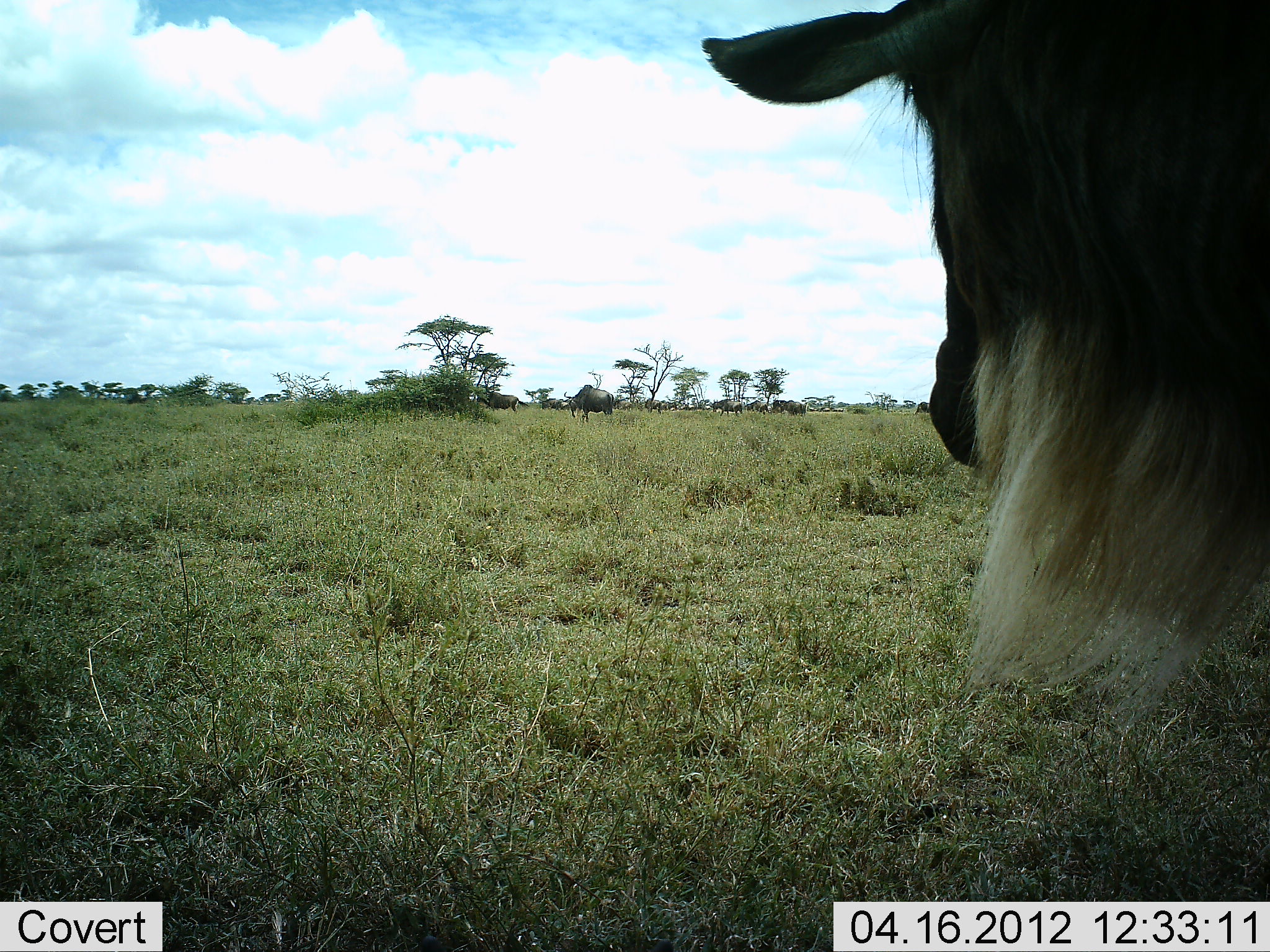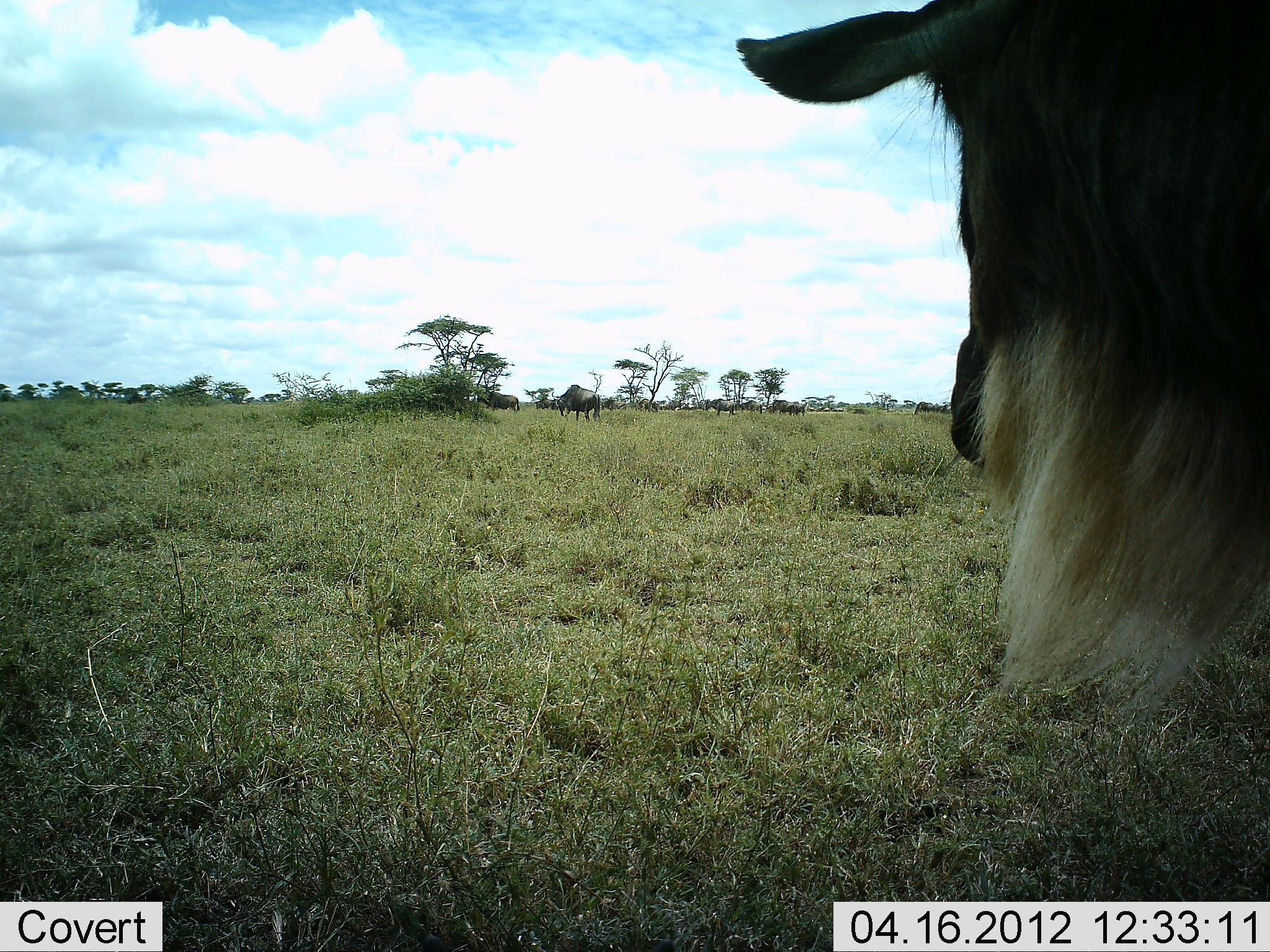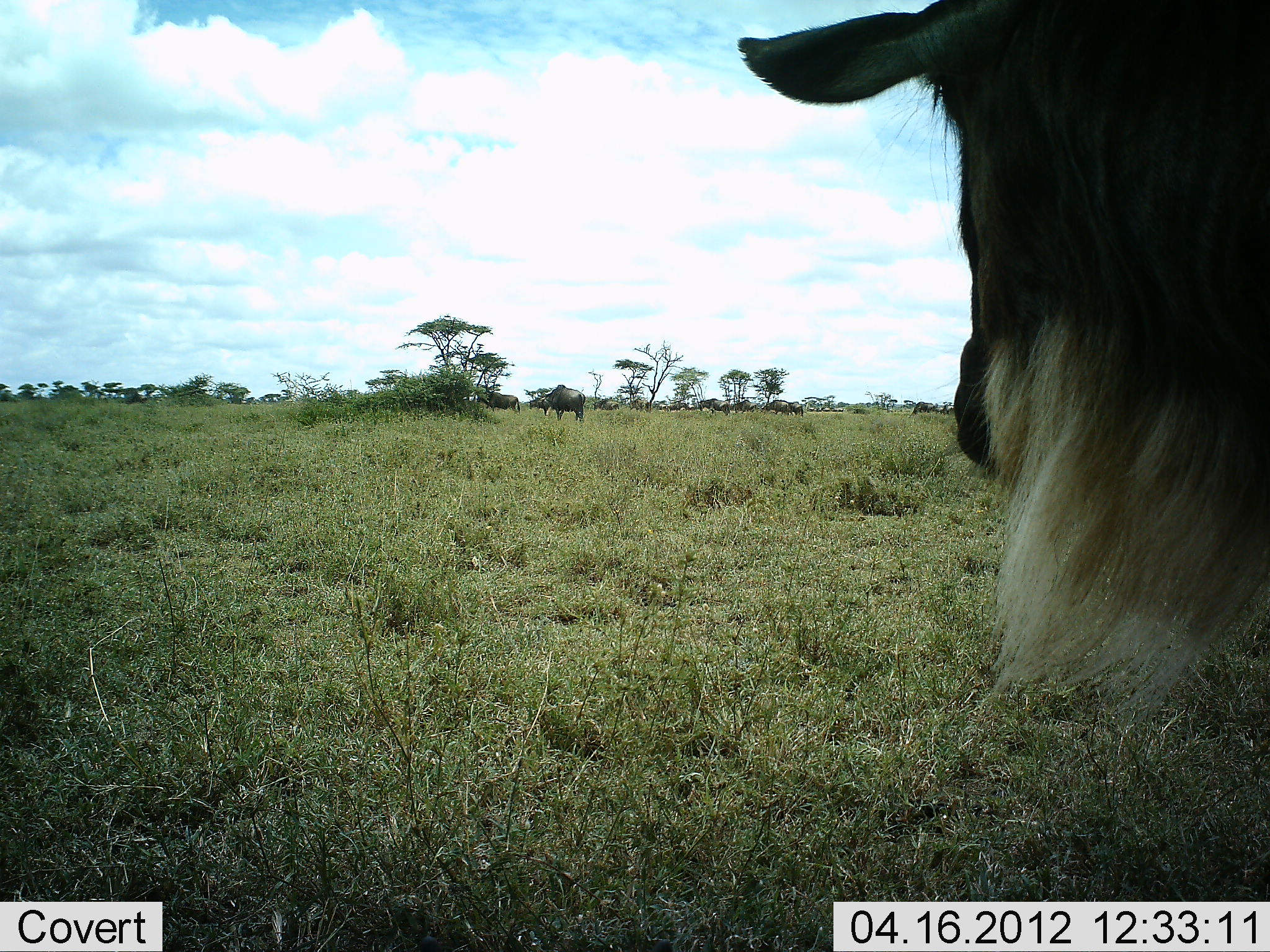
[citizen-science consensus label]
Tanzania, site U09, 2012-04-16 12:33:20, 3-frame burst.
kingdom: Animalia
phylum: Chordata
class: Mammalia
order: Artiodactyla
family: Bovidae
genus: Connochaetes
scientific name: Connochaetes taurinus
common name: blue wildebeest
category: wildebeest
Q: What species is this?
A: Wildebeest (blue wildebeest) (Connochaetes taurinus).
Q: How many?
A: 11-50.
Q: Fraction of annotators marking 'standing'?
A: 75%.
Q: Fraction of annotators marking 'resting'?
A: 12%.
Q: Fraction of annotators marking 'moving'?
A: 62%.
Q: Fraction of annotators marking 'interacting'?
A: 0%.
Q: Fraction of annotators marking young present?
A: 0%.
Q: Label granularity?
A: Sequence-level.